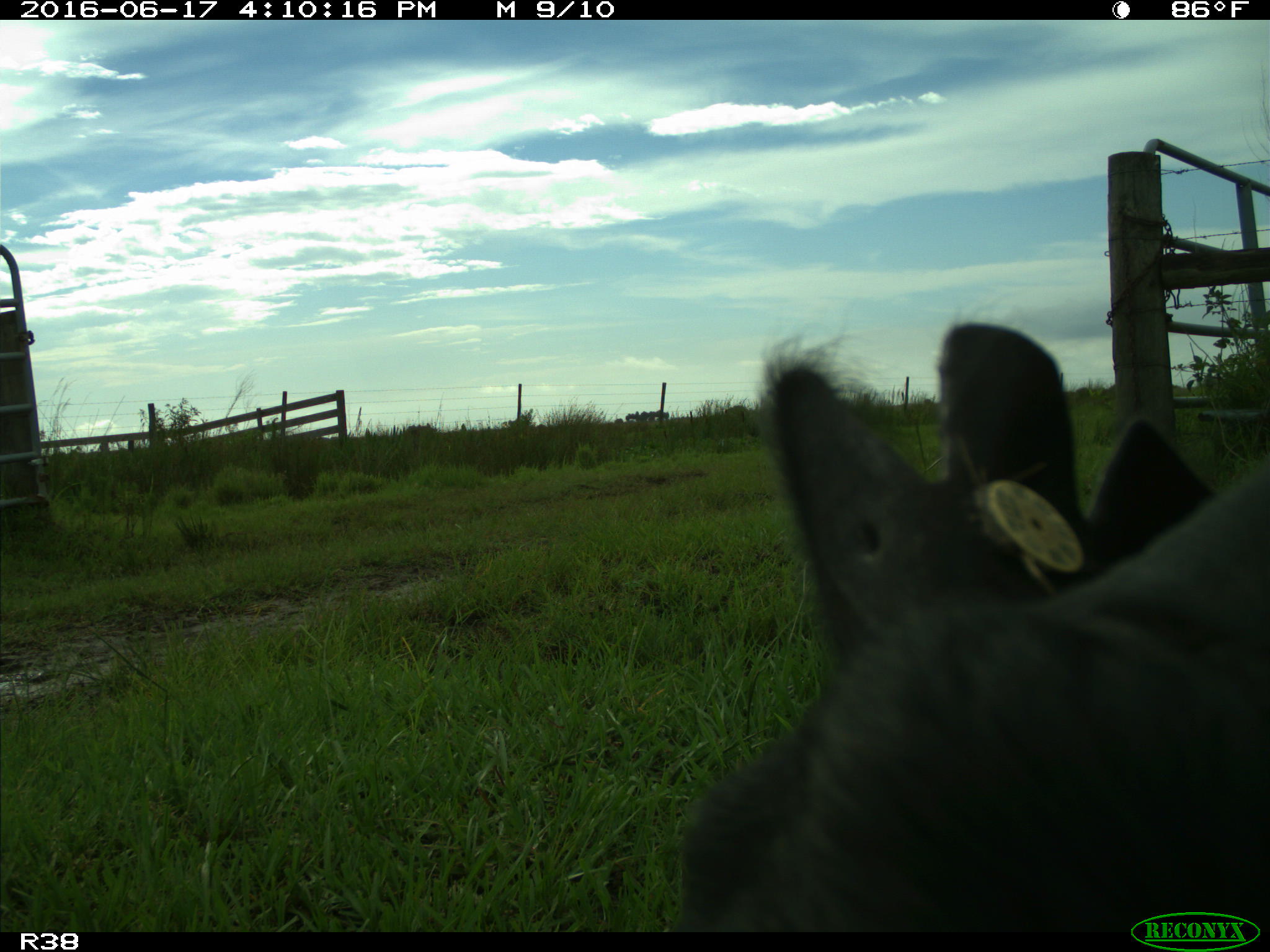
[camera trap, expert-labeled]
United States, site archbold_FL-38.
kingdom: Animalia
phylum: Chordata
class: Mammalia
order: Artiodactyla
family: Bovidae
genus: Bos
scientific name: Bos taurus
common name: domestic cow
Bos taurus (domestic cow).